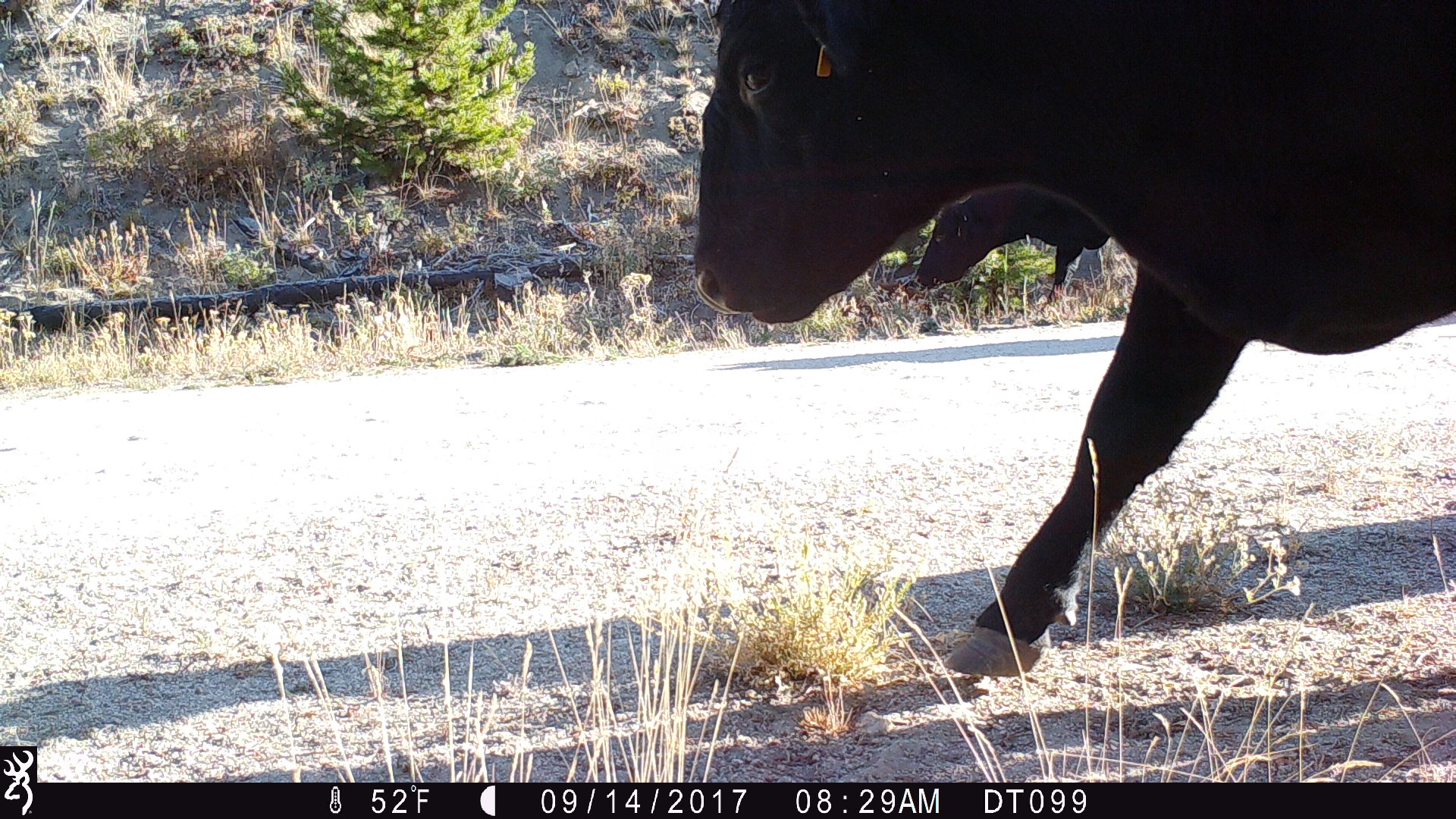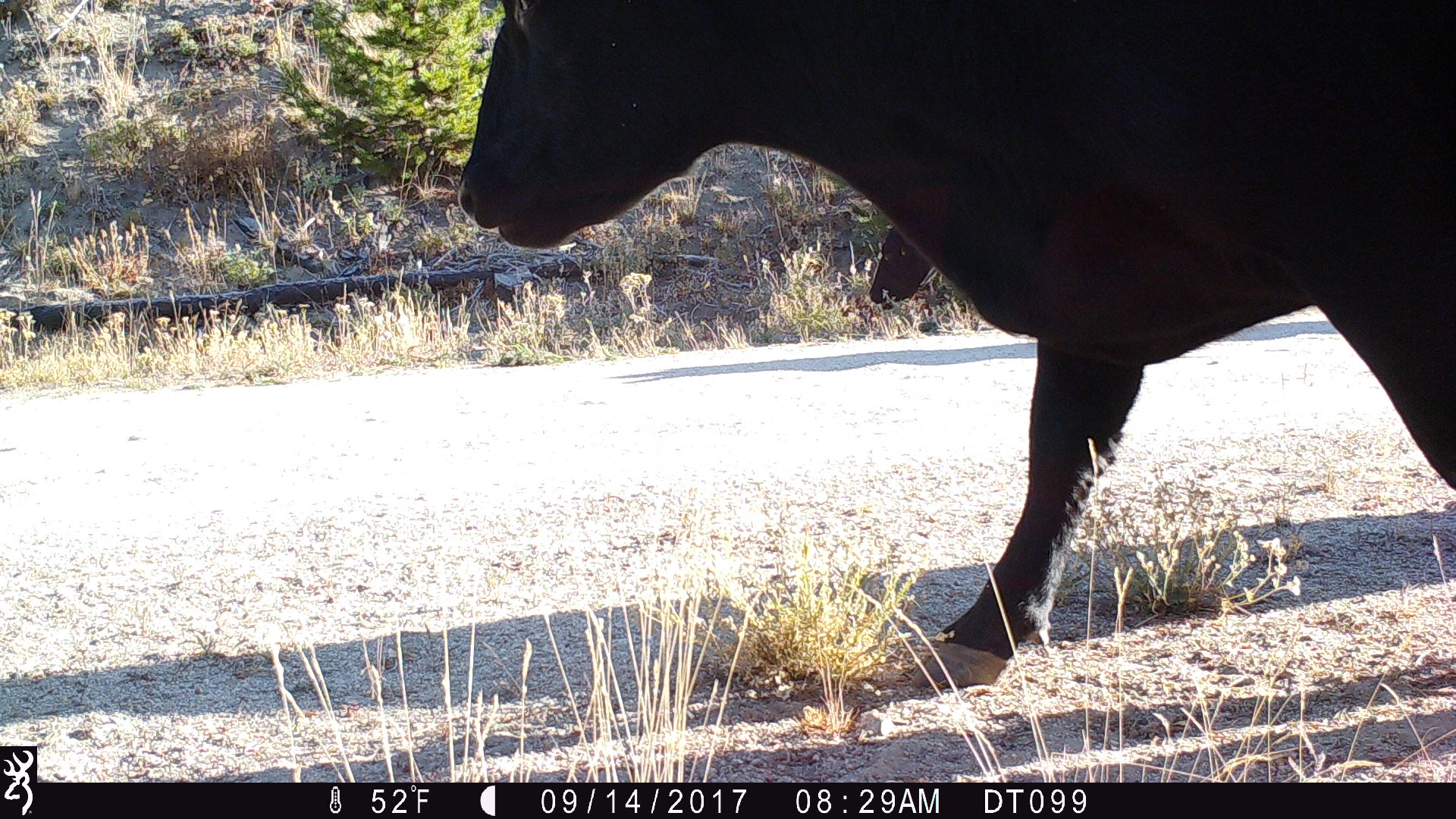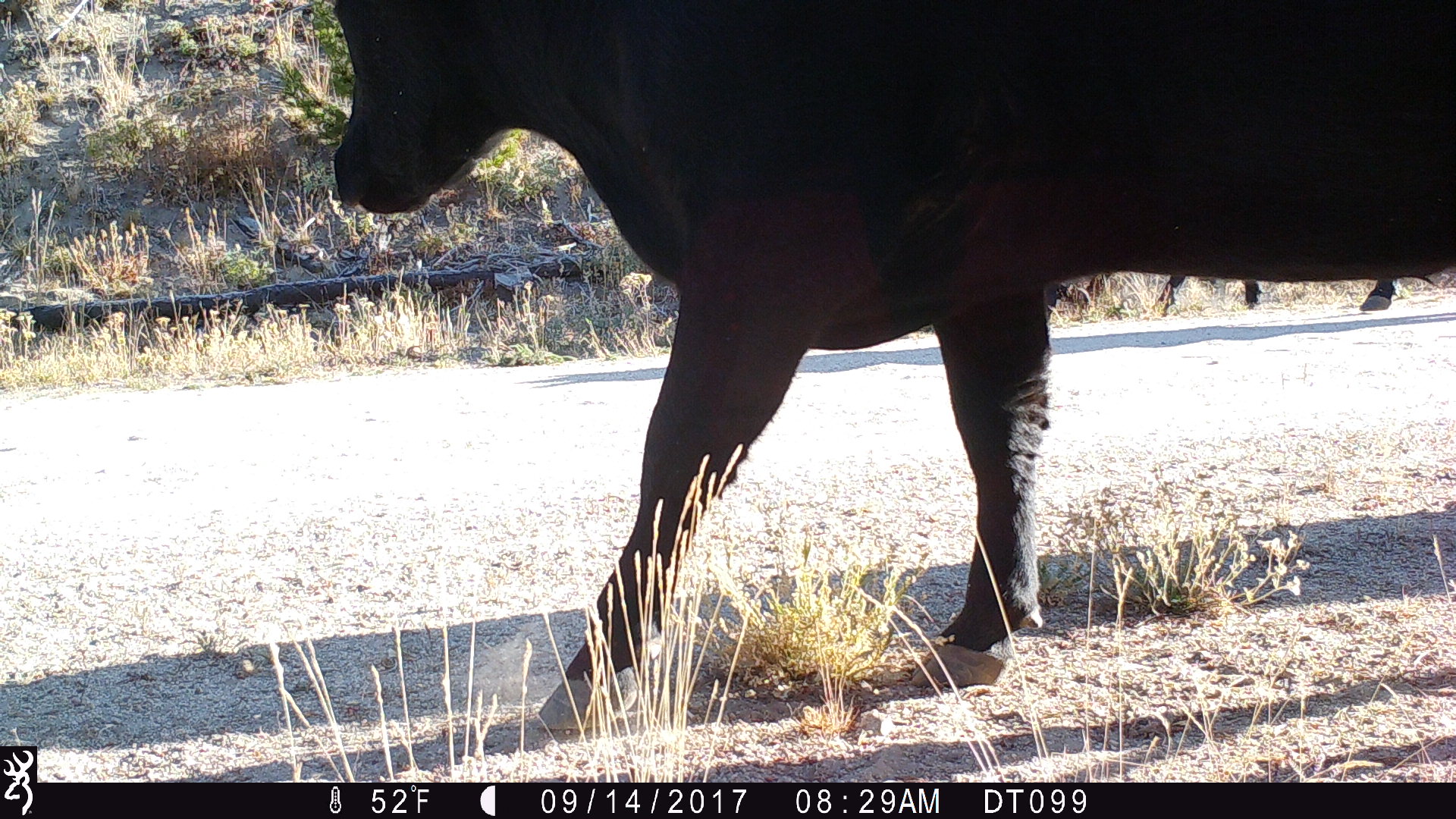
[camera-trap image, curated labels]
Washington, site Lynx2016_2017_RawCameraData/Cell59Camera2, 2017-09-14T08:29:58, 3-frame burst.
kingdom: Animalia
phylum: Chordata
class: Mammalia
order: Artiodactyla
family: Bovidae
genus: Bos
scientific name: Bos taurus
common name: domestic cattle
Domestic cattle (Bos taurus). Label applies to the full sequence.